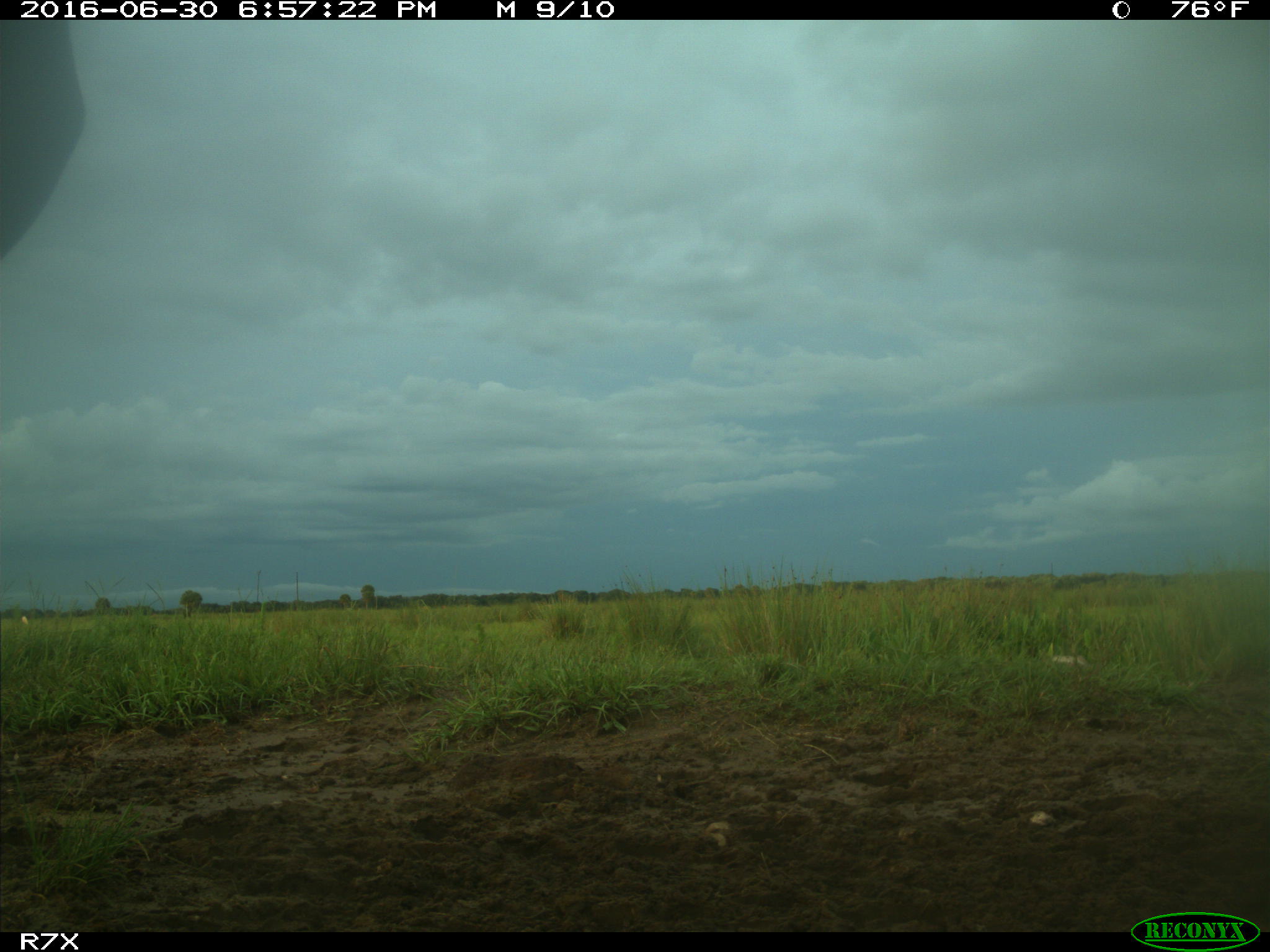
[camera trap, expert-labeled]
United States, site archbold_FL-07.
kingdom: Animalia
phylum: Chordata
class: Mammalia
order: Artiodactyla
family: Bovidae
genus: Bos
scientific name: Bos taurus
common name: domestic cow